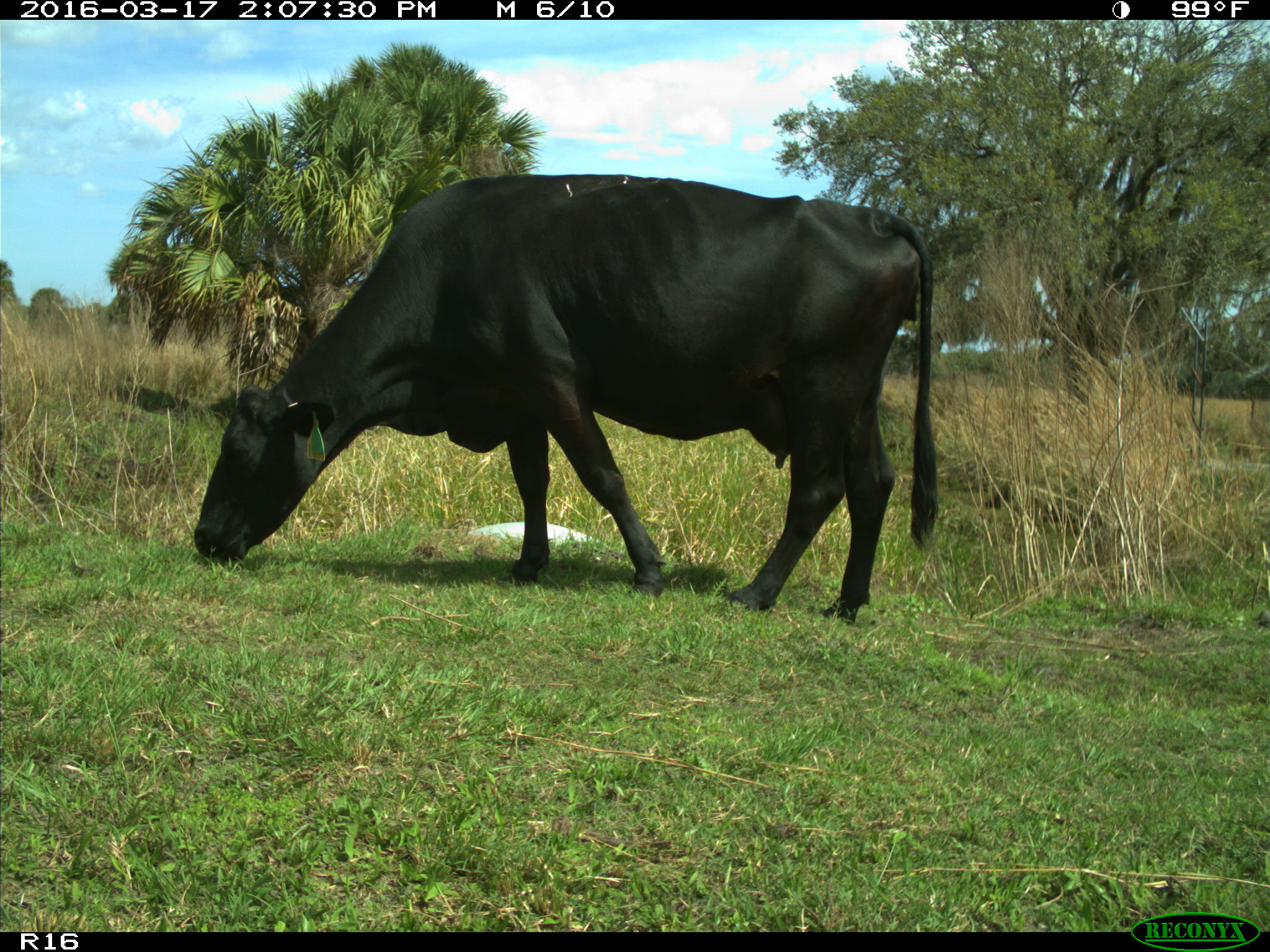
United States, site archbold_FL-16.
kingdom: Animalia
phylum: Chordata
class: Mammalia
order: Artiodactyla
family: Bovidae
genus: Bos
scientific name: Bos taurus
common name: domestic cow